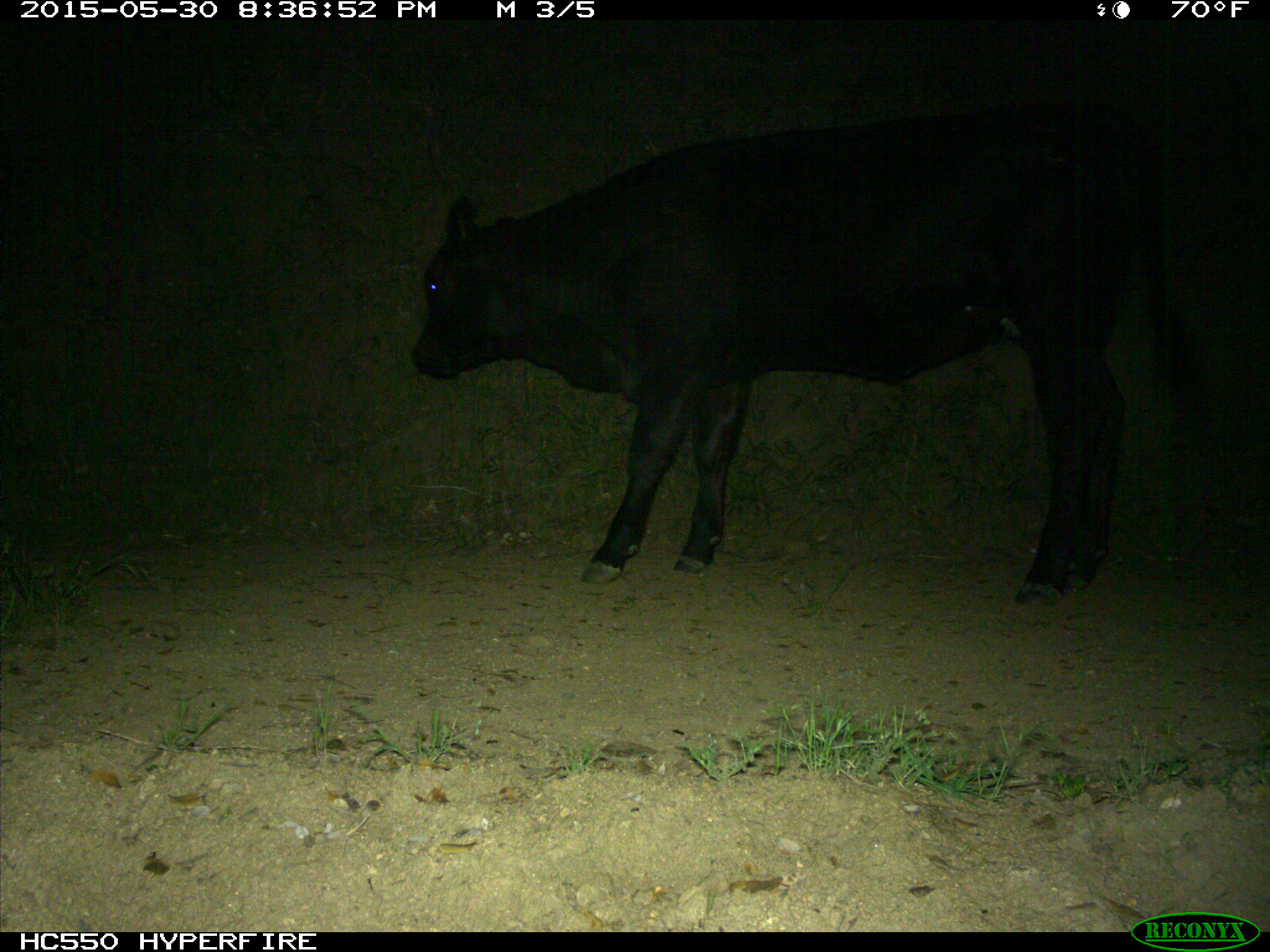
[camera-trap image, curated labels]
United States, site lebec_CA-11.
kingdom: Animalia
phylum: Chordata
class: Mammalia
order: Artiodactyla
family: Bovidae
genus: Bos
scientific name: Bos taurus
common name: domestic cow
Bos taurus (domestic cow).